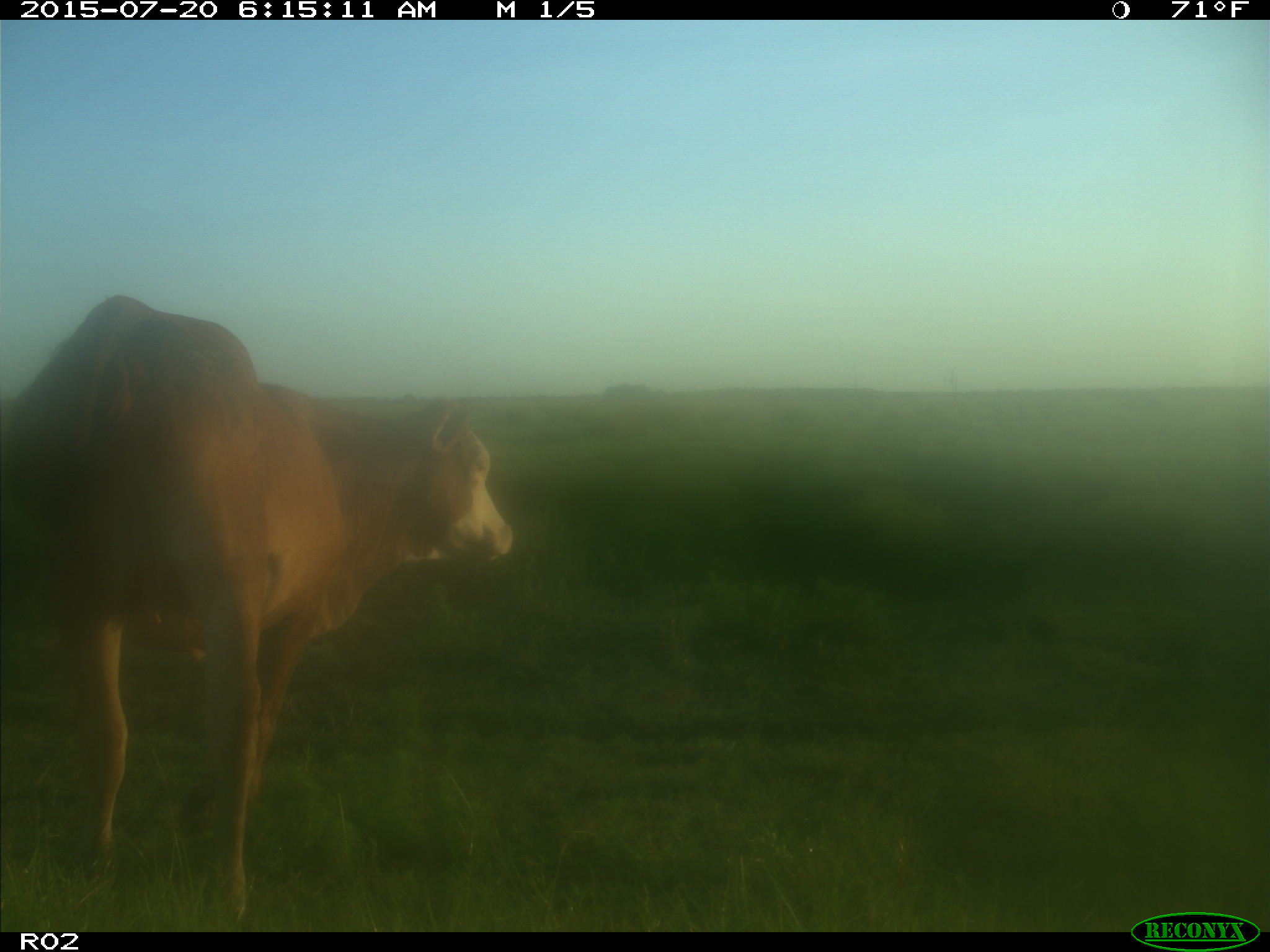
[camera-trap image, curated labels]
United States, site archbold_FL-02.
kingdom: Animalia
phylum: Chordata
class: Mammalia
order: Artiodactyla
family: Bovidae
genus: Bos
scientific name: Bos taurus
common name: domestic cow